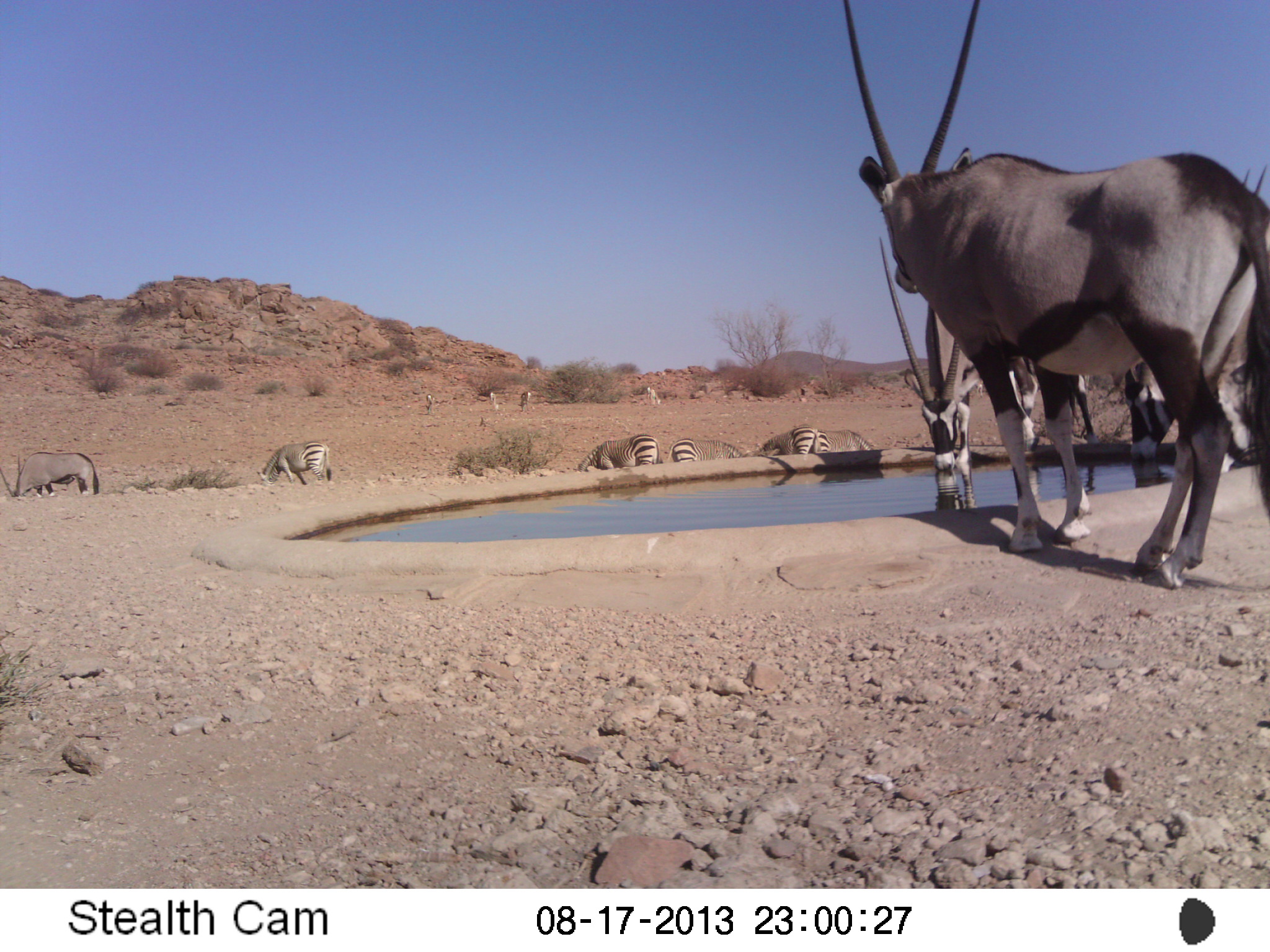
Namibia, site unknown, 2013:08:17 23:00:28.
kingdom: Animalia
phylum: Chordata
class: Mammalia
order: Artiodactyla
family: Bovidae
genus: Oryx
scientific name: Oryx gazella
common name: gemsbok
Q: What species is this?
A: Oryx gazella (gemsbok).